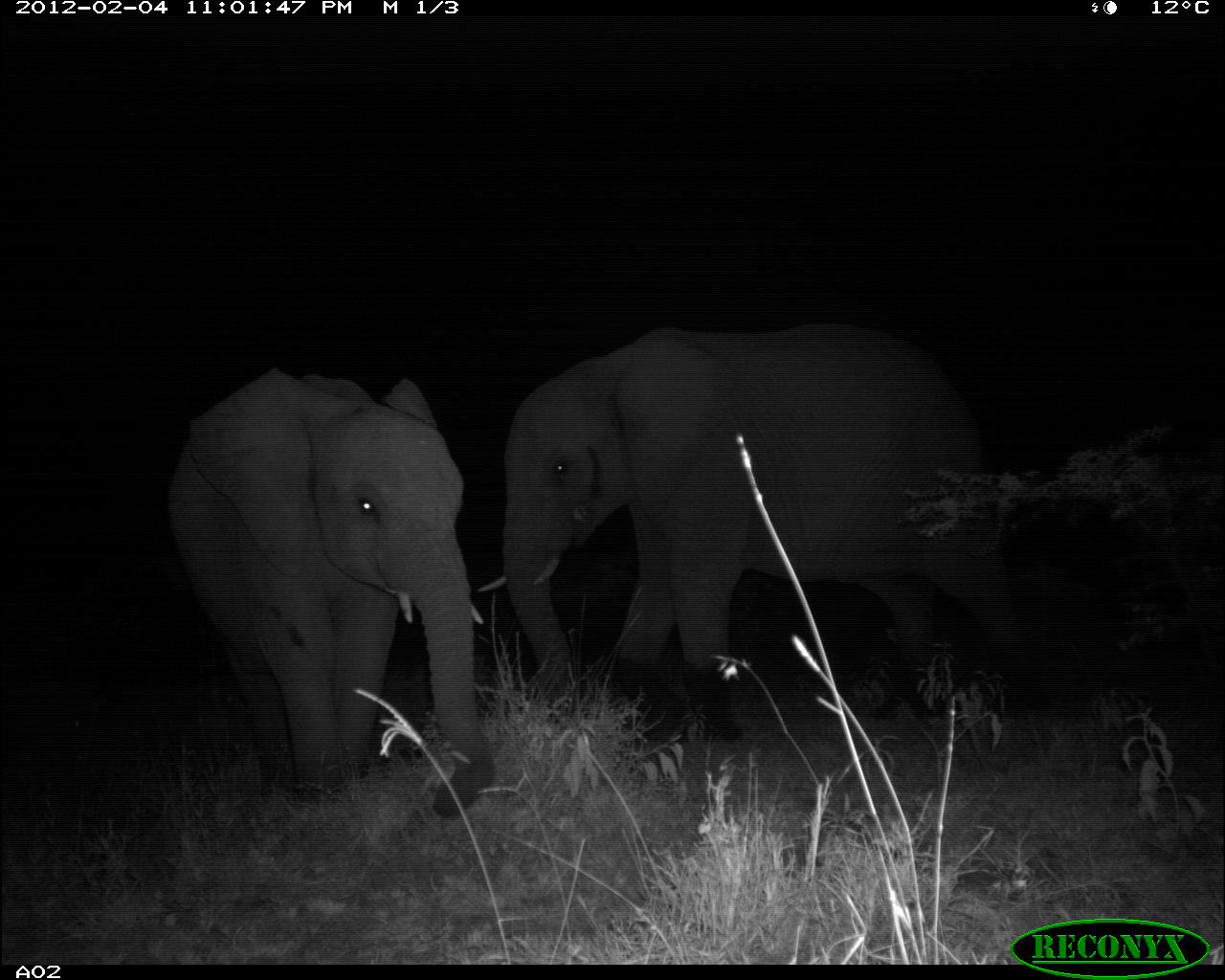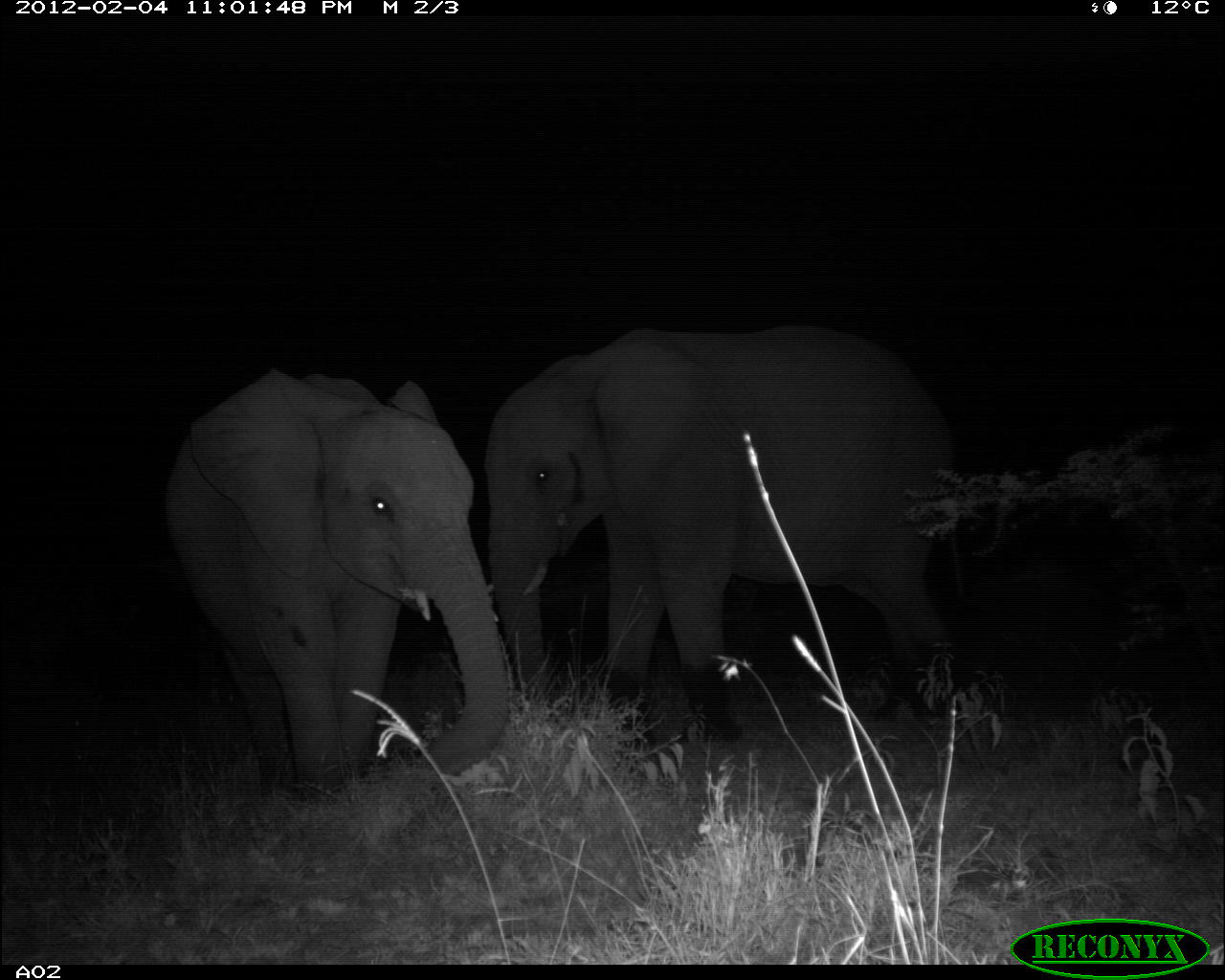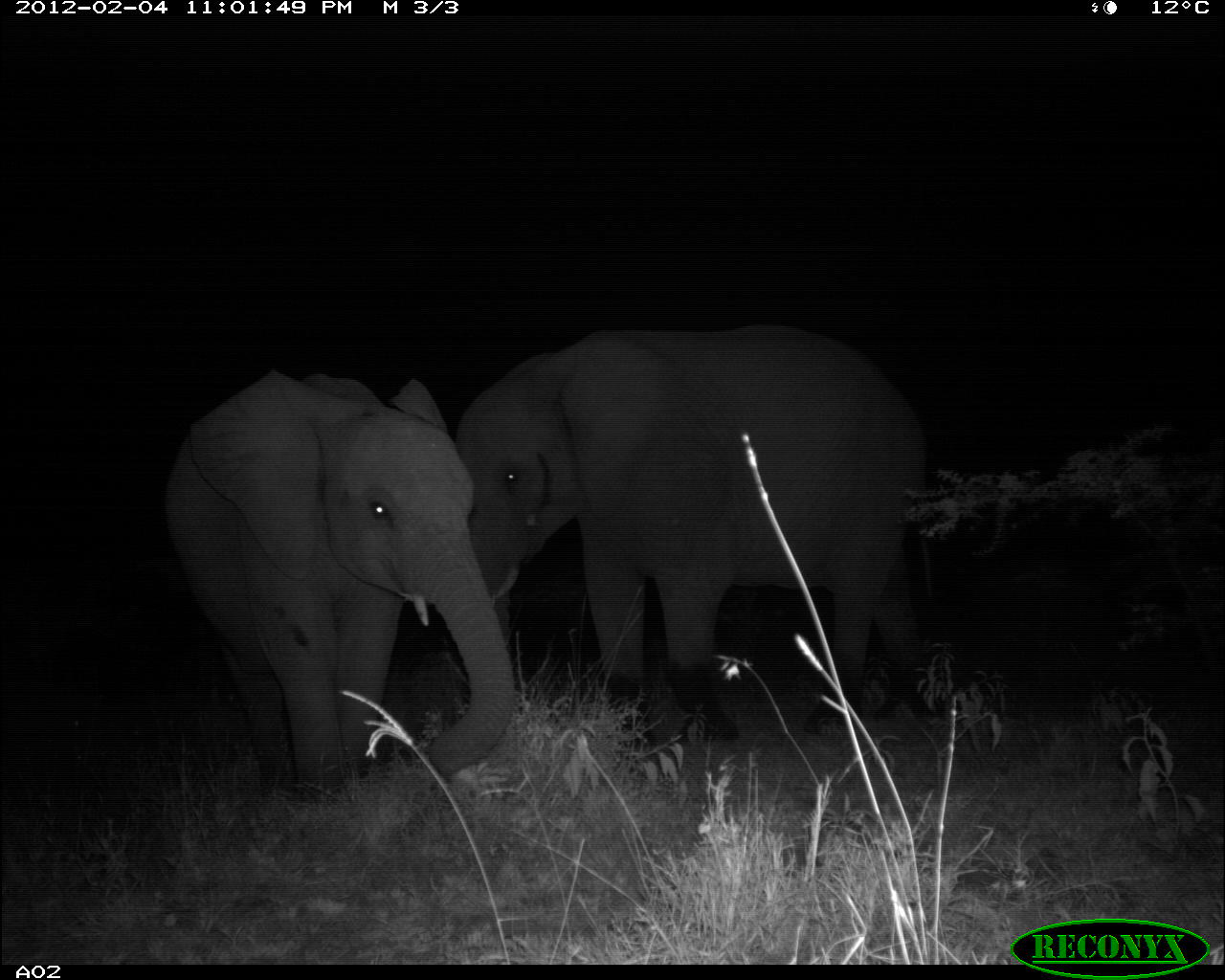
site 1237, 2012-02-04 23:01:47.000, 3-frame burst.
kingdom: Animalia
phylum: Chordata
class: Mammalia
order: Proboscidea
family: Elephantidae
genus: Loxodonta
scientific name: Loxodonta africana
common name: african bush elephant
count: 2